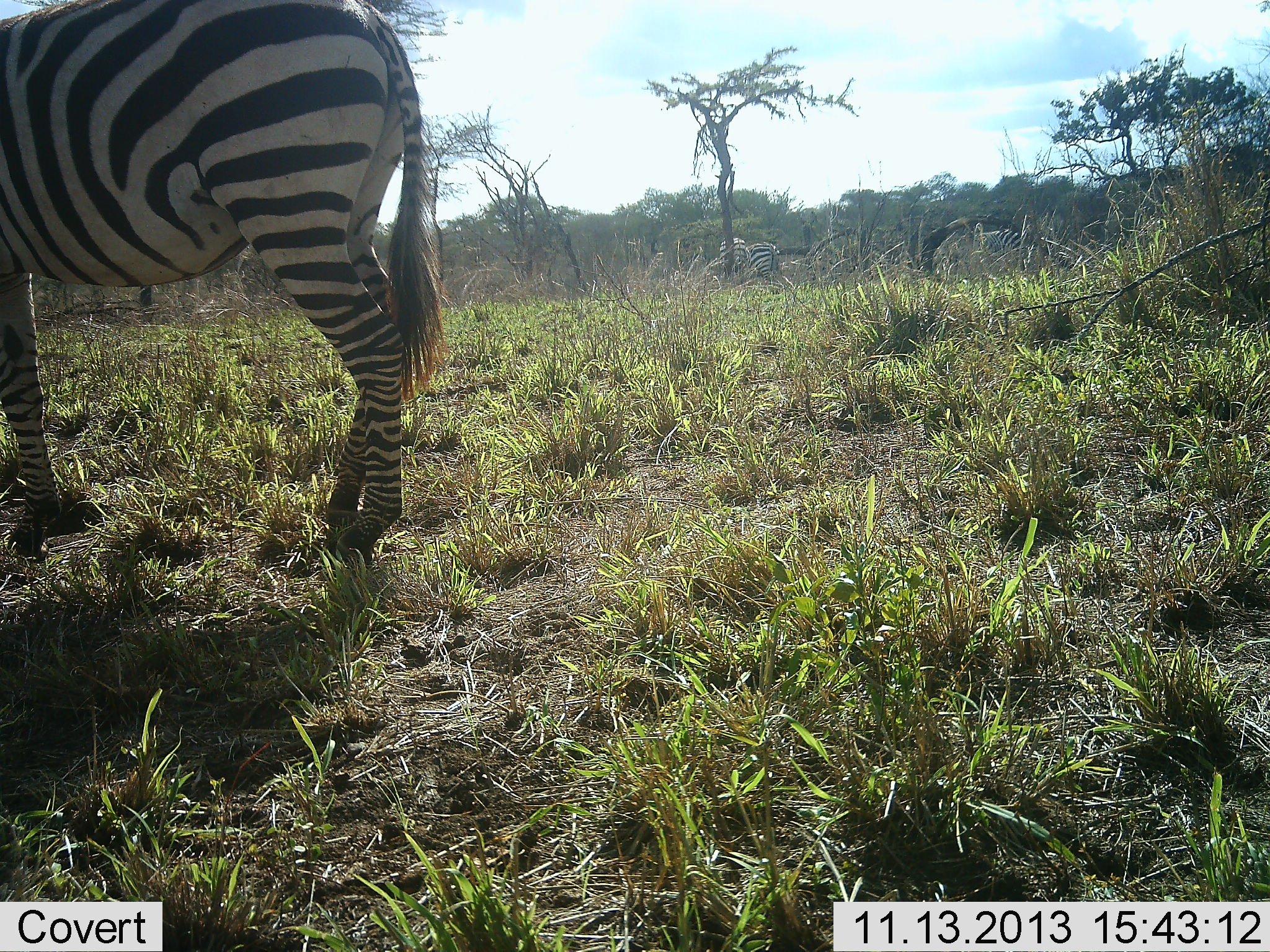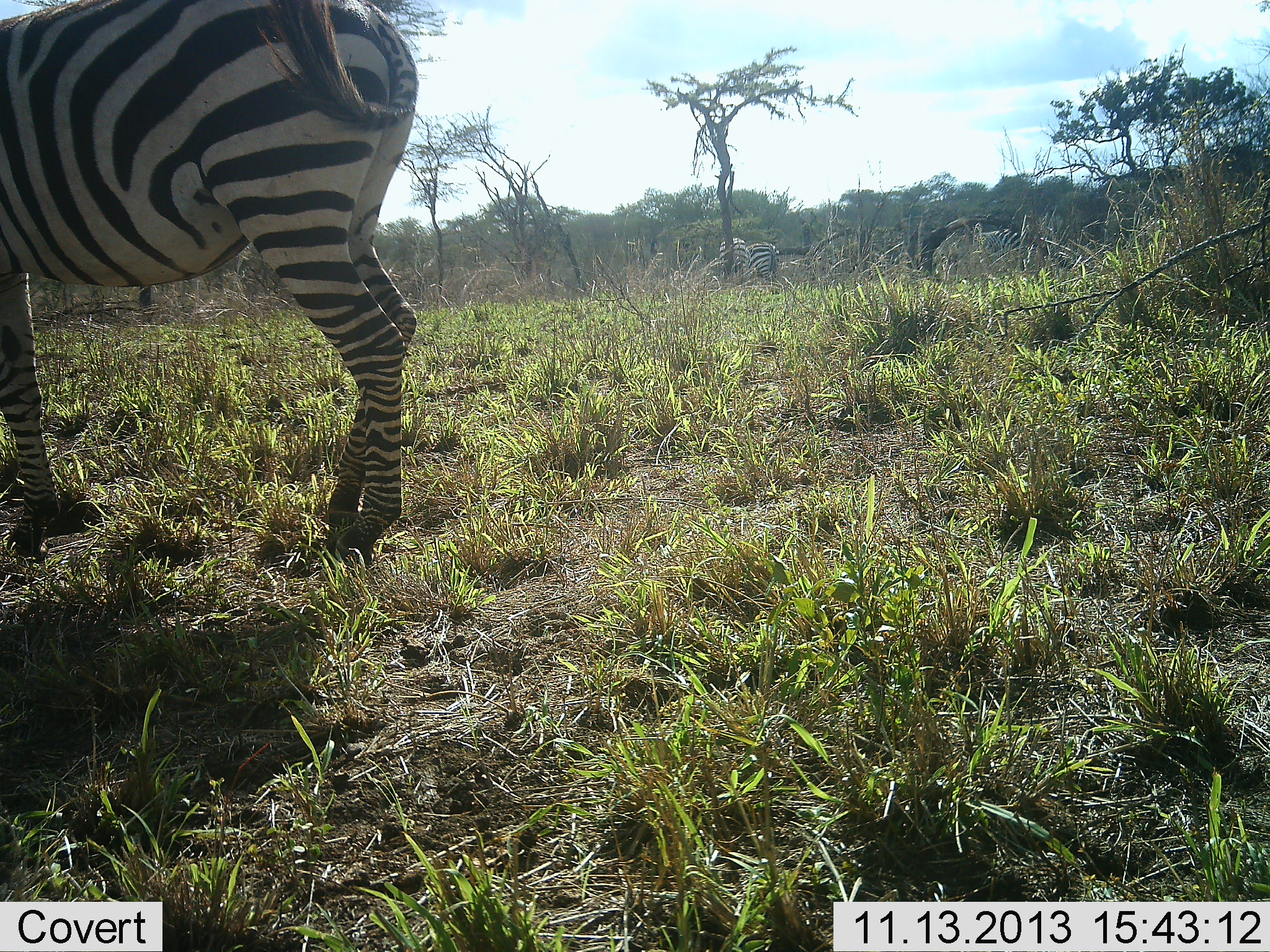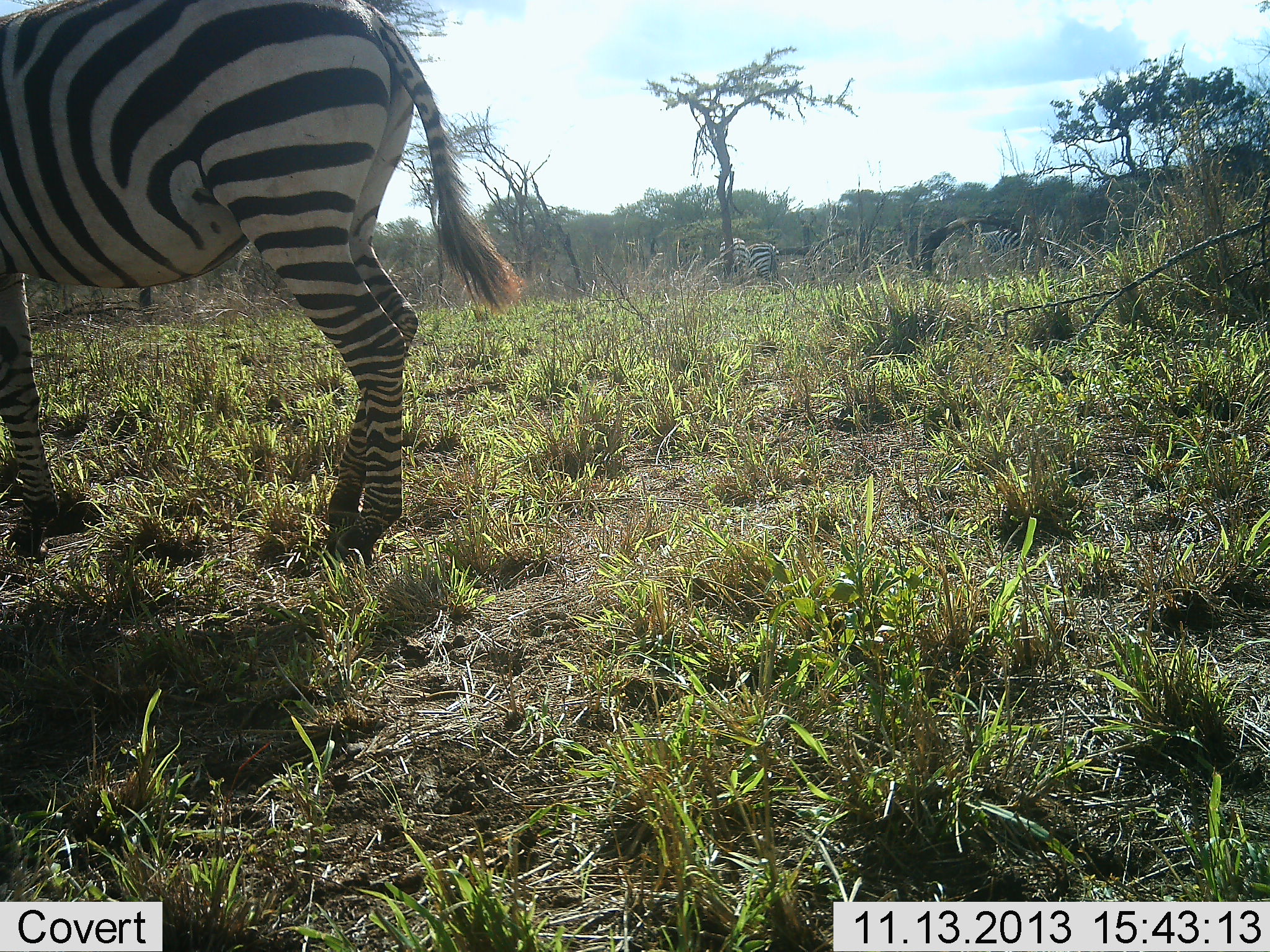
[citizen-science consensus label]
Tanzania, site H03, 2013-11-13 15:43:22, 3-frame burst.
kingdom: Animalia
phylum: Chordata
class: Mammalia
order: Perissodactyla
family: Equidae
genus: Equus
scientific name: Equus quagga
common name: plains zebra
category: zebra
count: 1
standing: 86%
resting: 2%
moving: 7%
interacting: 0%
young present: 0%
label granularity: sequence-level